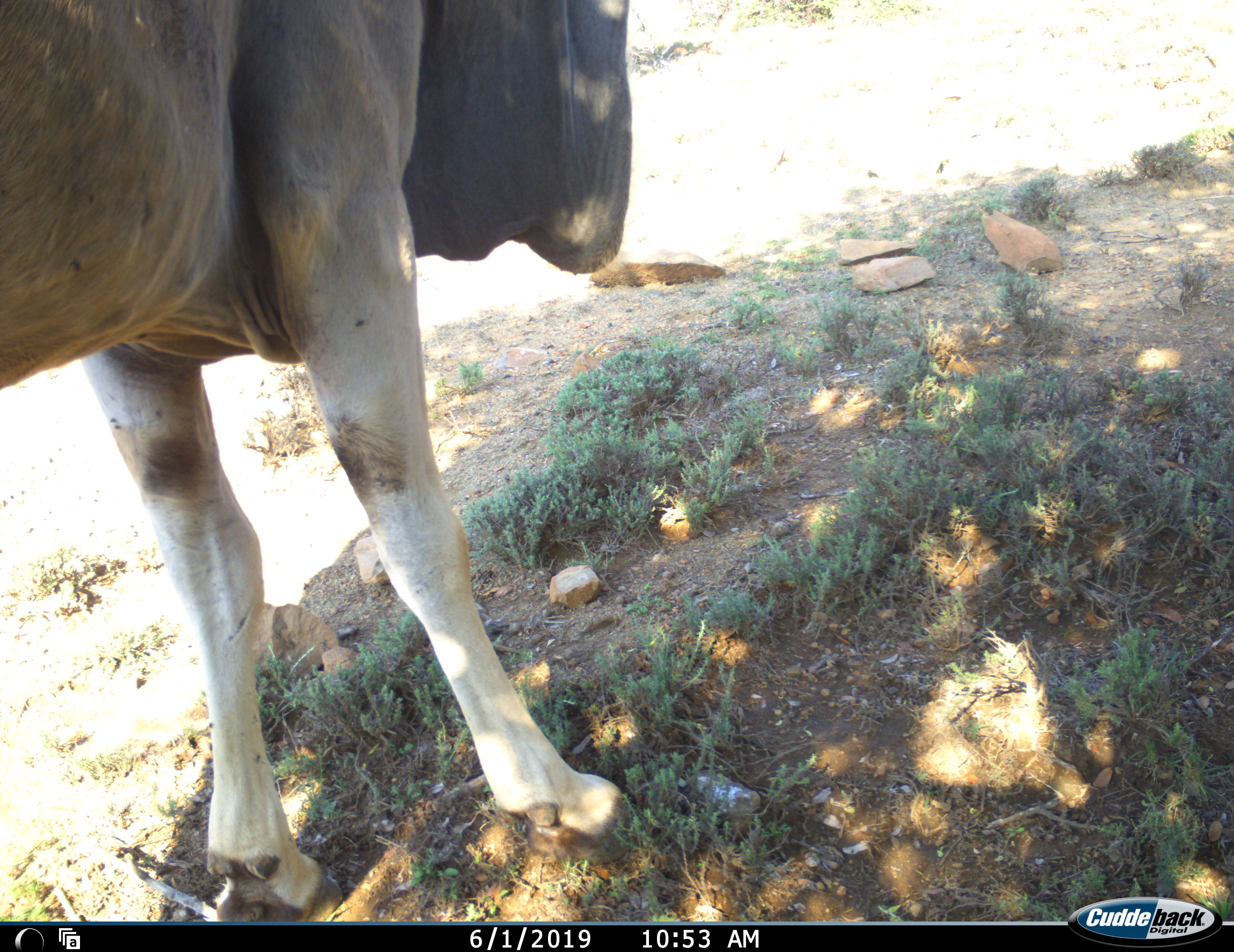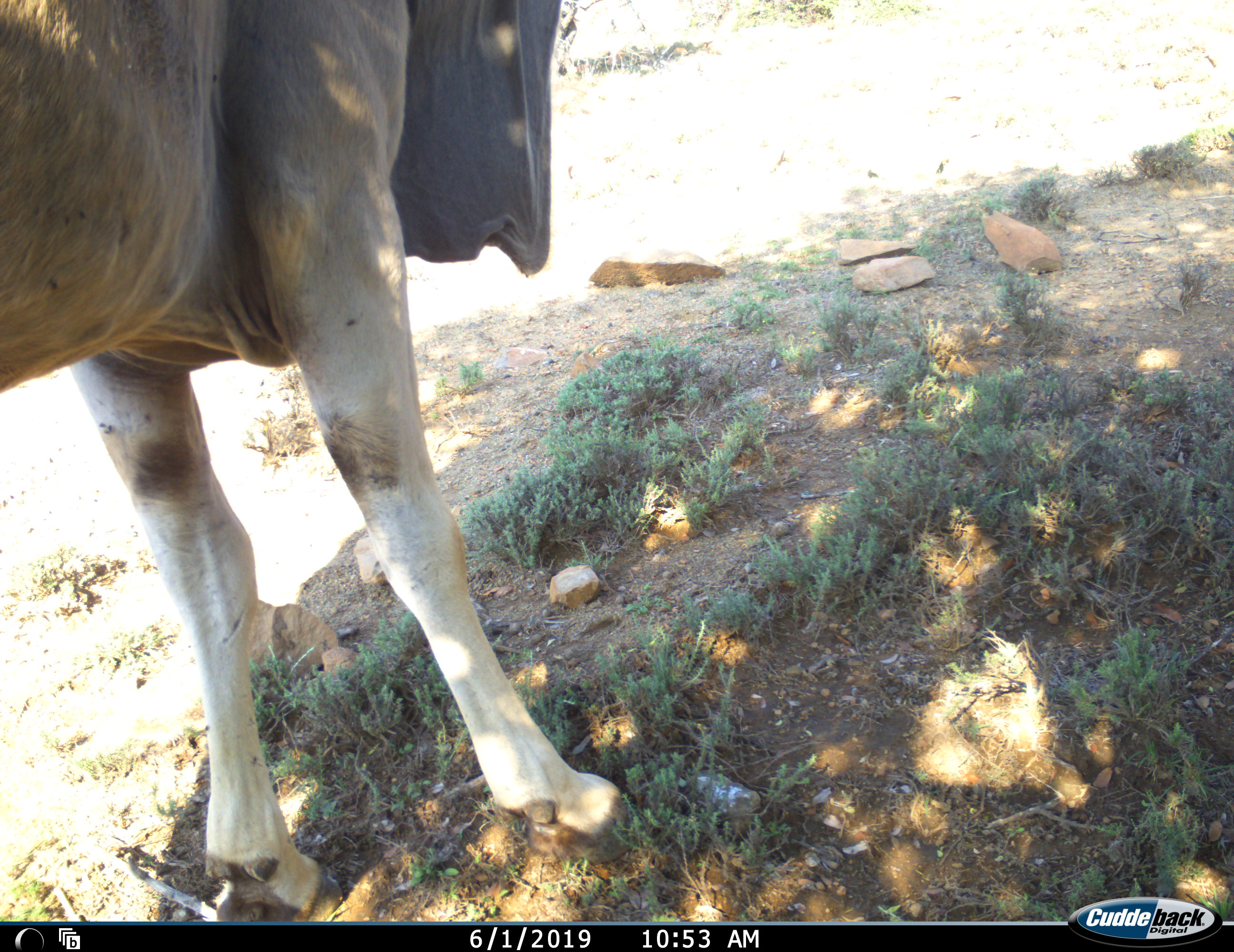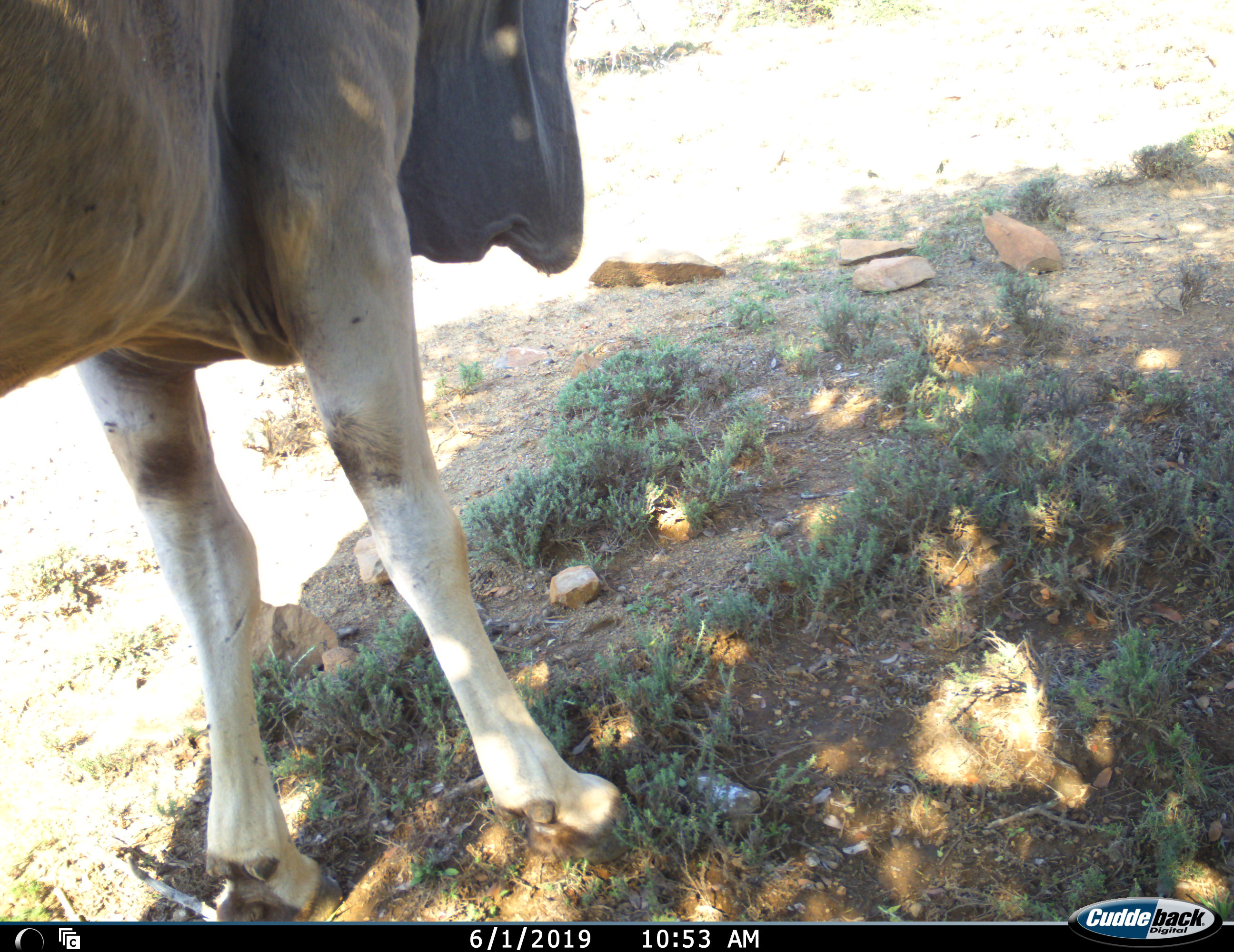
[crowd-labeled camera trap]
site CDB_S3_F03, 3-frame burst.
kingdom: Animalia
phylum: Chordata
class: Mammalia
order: Artiodactyla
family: Bovidae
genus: Tragelaphus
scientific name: Tragelaphus oryx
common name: eland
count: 1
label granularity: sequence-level